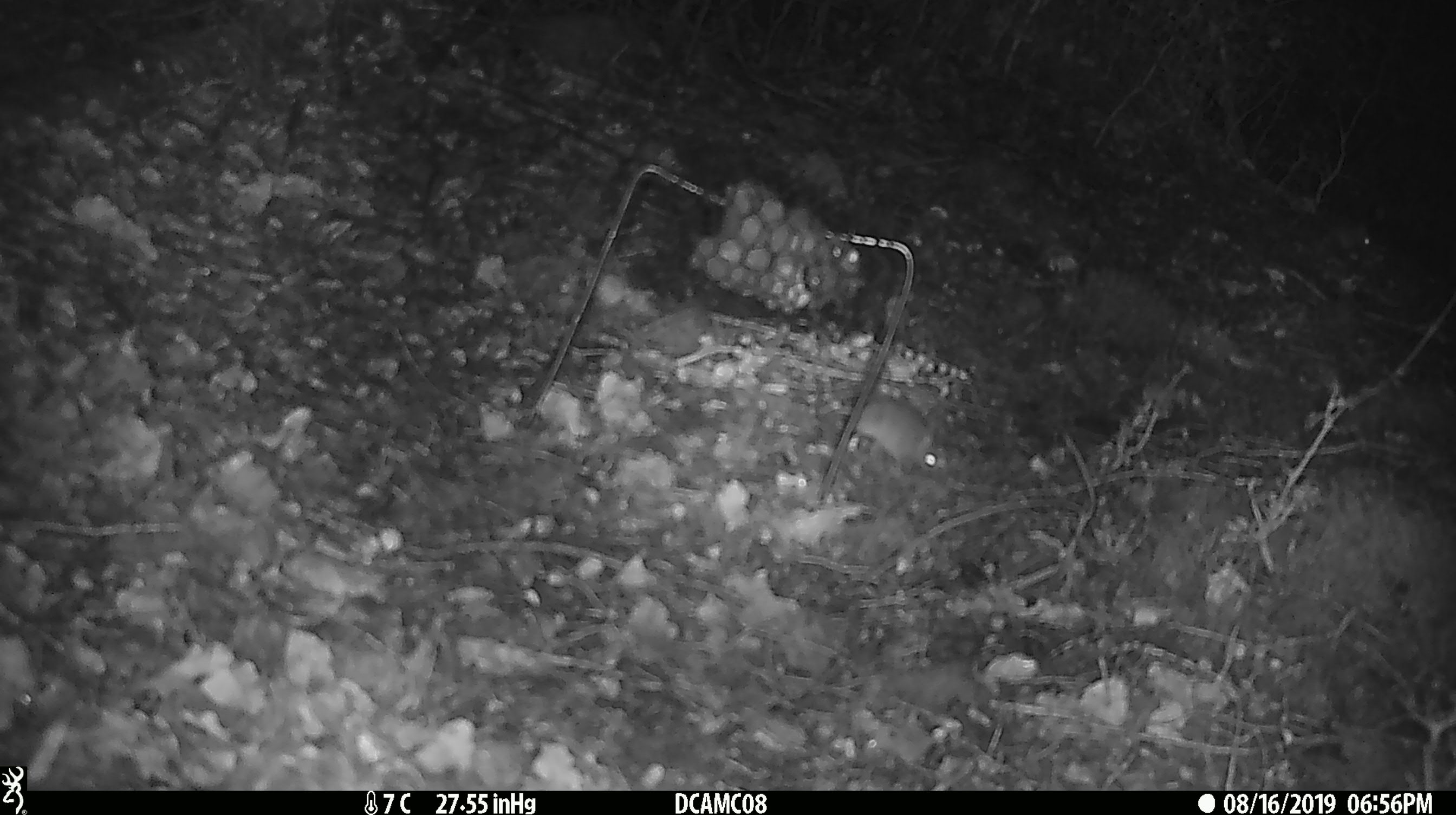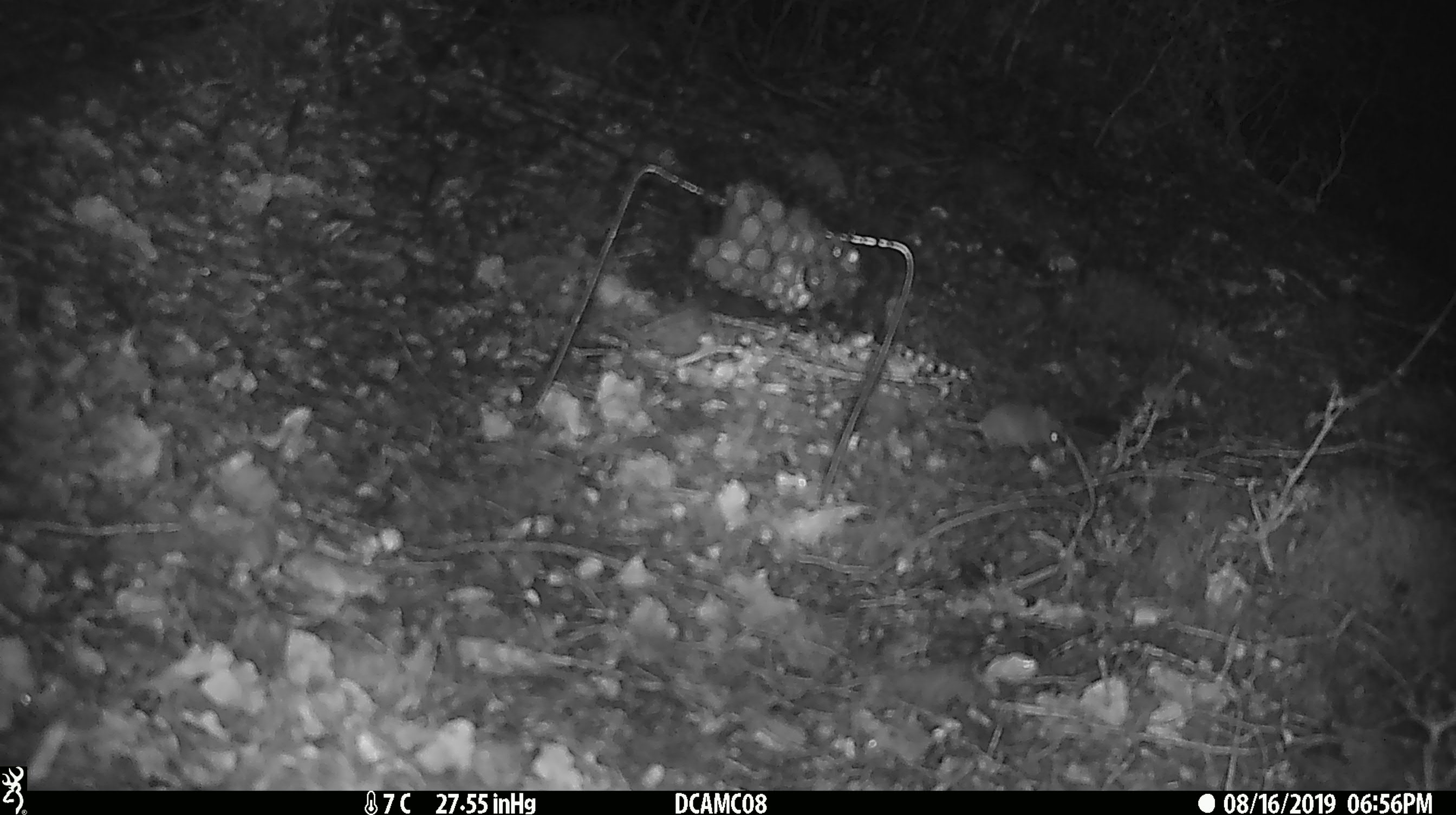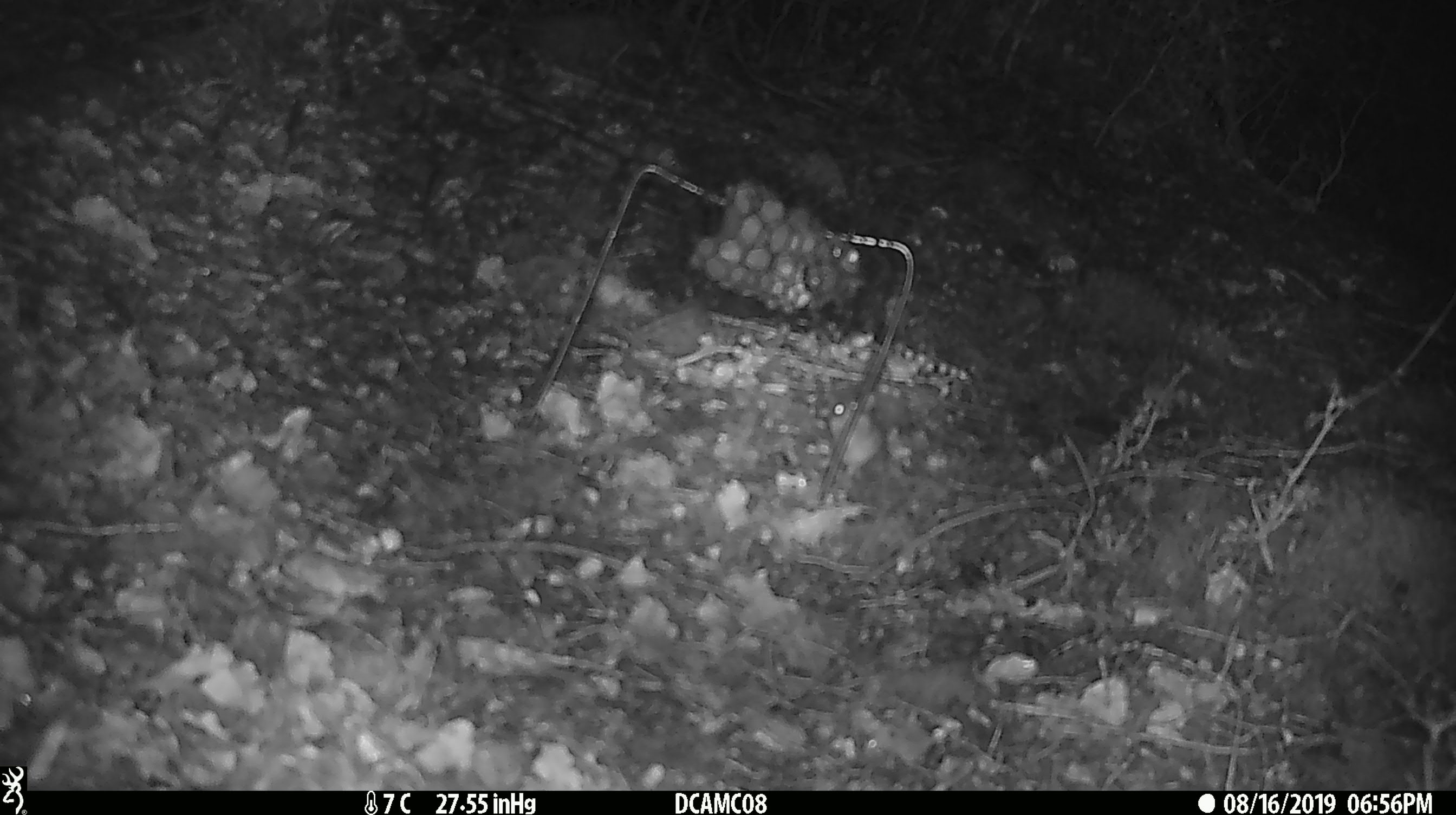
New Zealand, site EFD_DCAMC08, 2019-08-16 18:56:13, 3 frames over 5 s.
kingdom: Animalia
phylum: Chordata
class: Mammalia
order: Rodentia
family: Muridae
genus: Mus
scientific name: Mus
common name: mouse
Mouse (Mus).